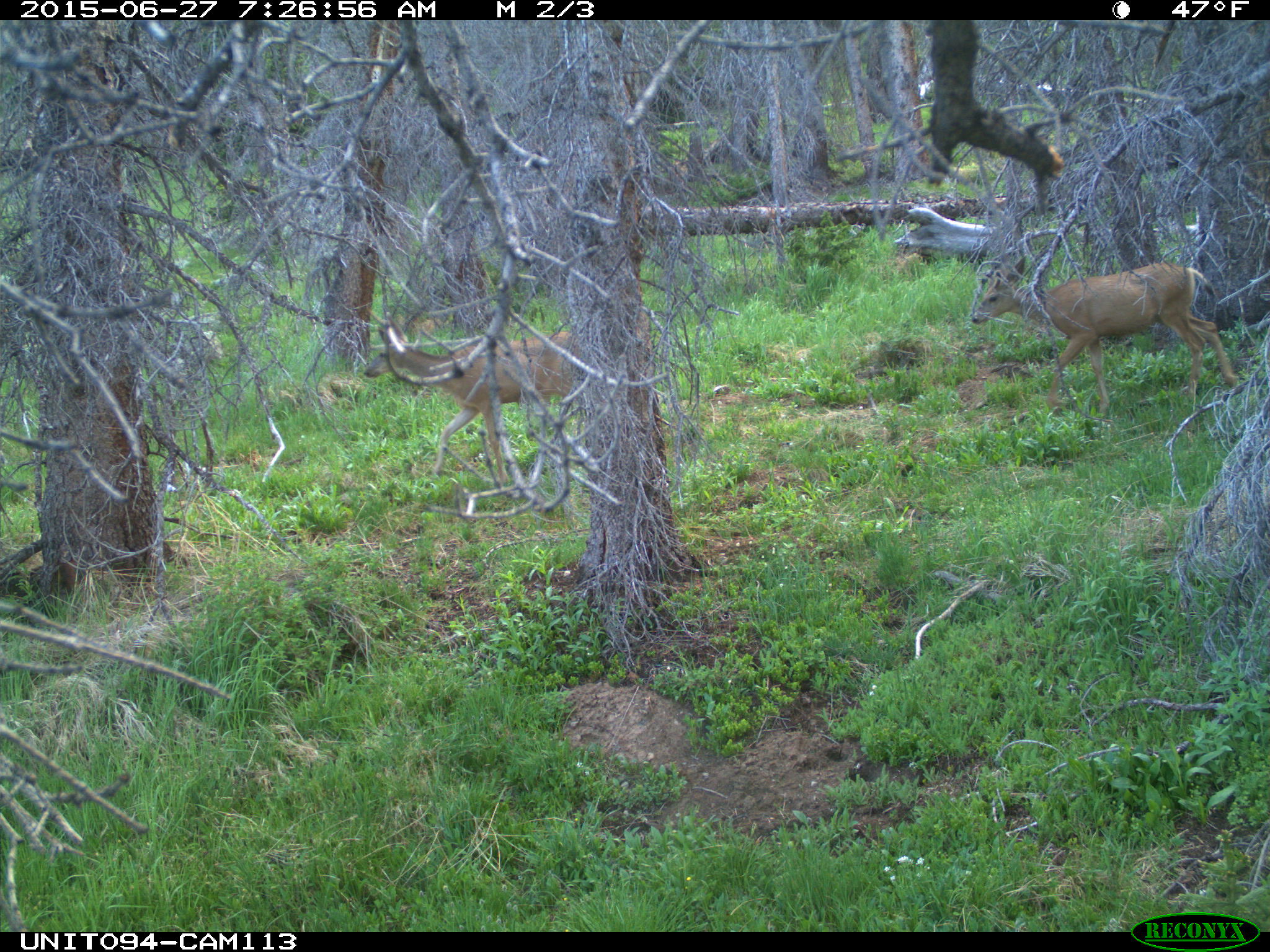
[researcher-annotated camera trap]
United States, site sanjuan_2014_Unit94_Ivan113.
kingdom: Animalia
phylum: Chordata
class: Mammalia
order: Artiodactyla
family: Cervidae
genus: Odocoileus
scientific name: Odocoileus hemionus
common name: mule deer